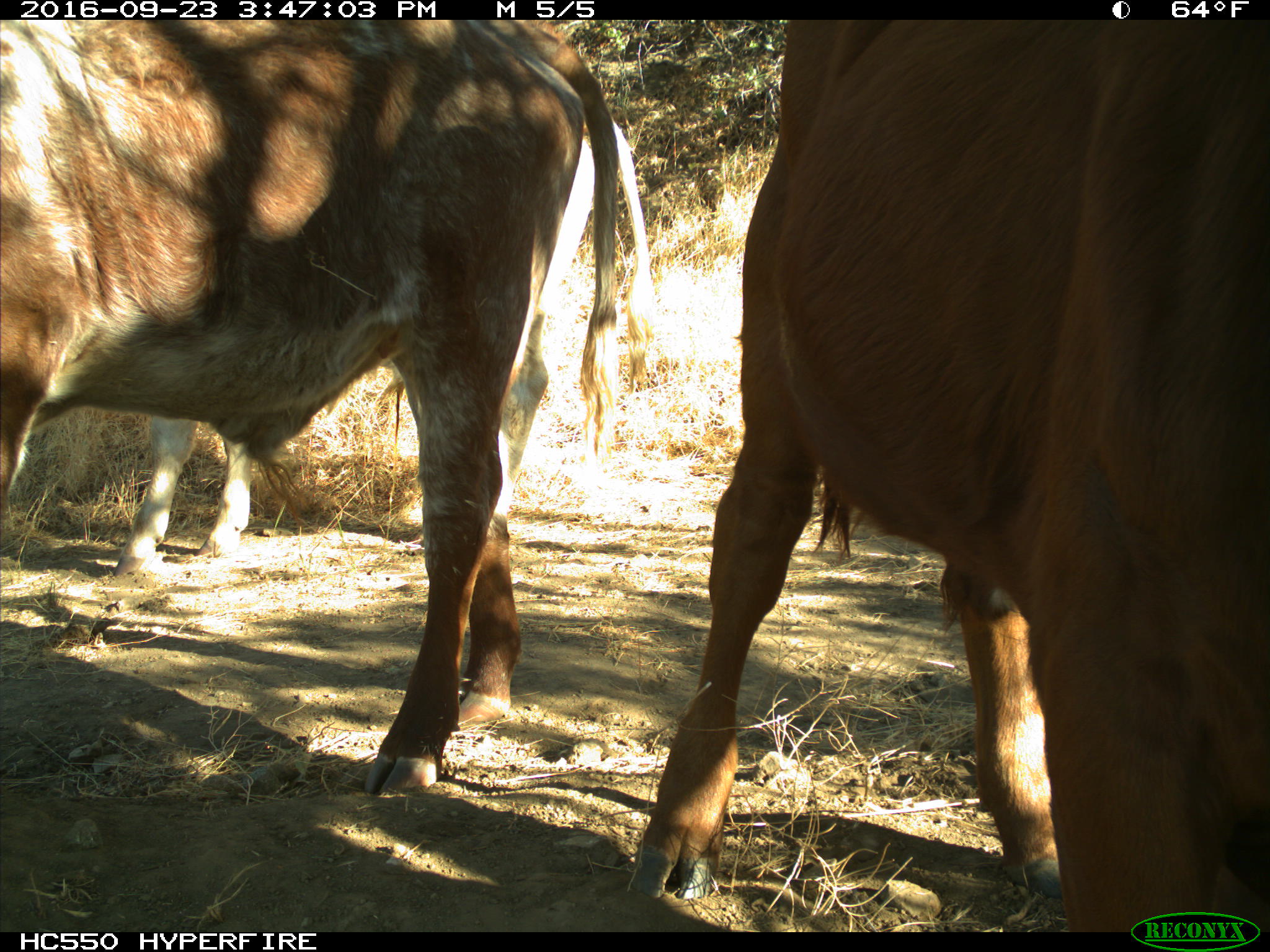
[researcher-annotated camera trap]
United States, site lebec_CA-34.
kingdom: Animalia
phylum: Chordata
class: Mammalia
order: Artiodactyla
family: Bovidae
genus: Bos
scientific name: Bos taurus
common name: domestic cow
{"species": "Bos taurus (domestic cow)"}